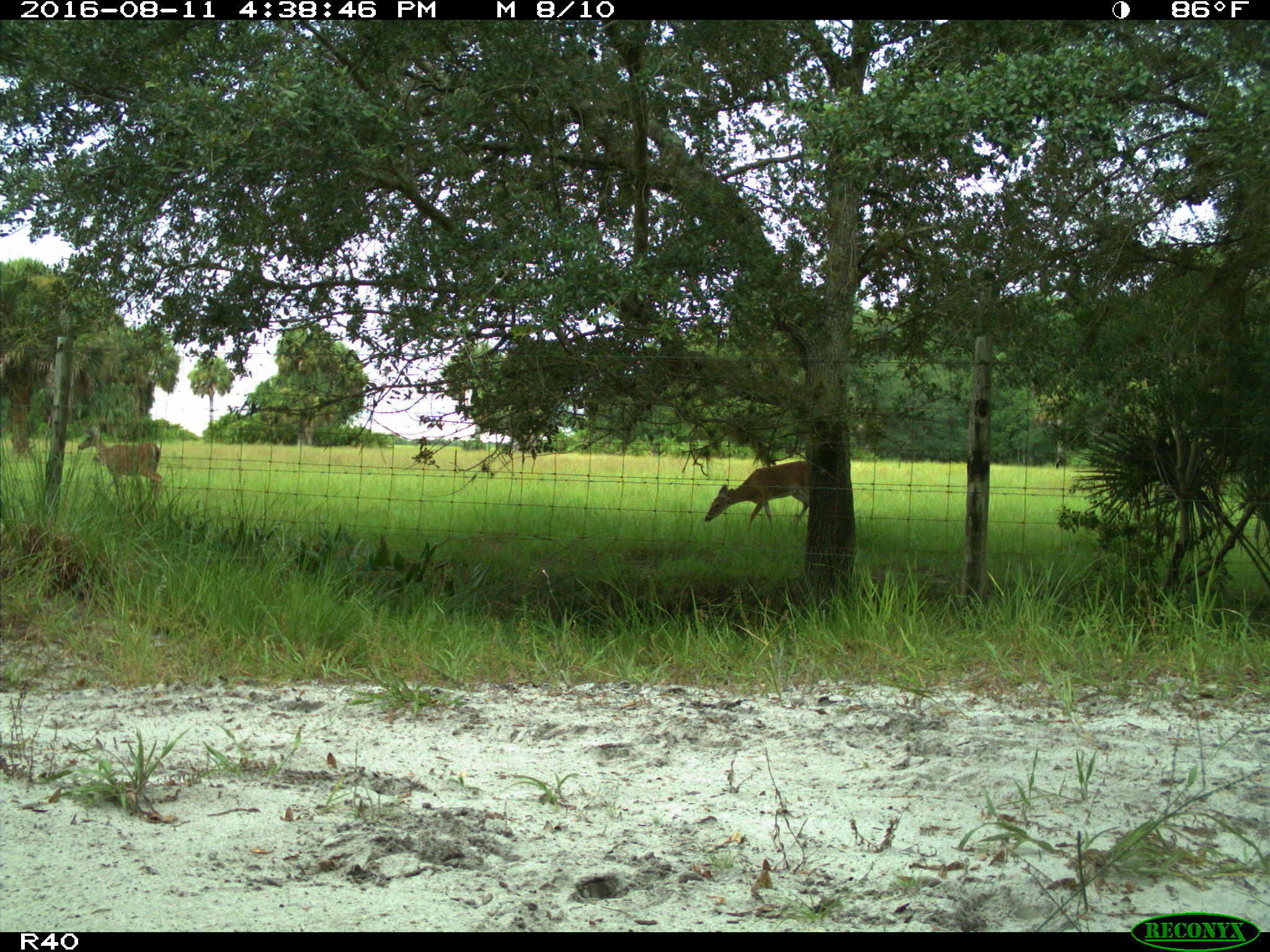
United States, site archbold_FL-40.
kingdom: Animalia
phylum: Chordata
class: Mammalia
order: Artiodactyla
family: Cervidae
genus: Odocoileus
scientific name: Odocoileus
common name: deer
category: unidentified deer